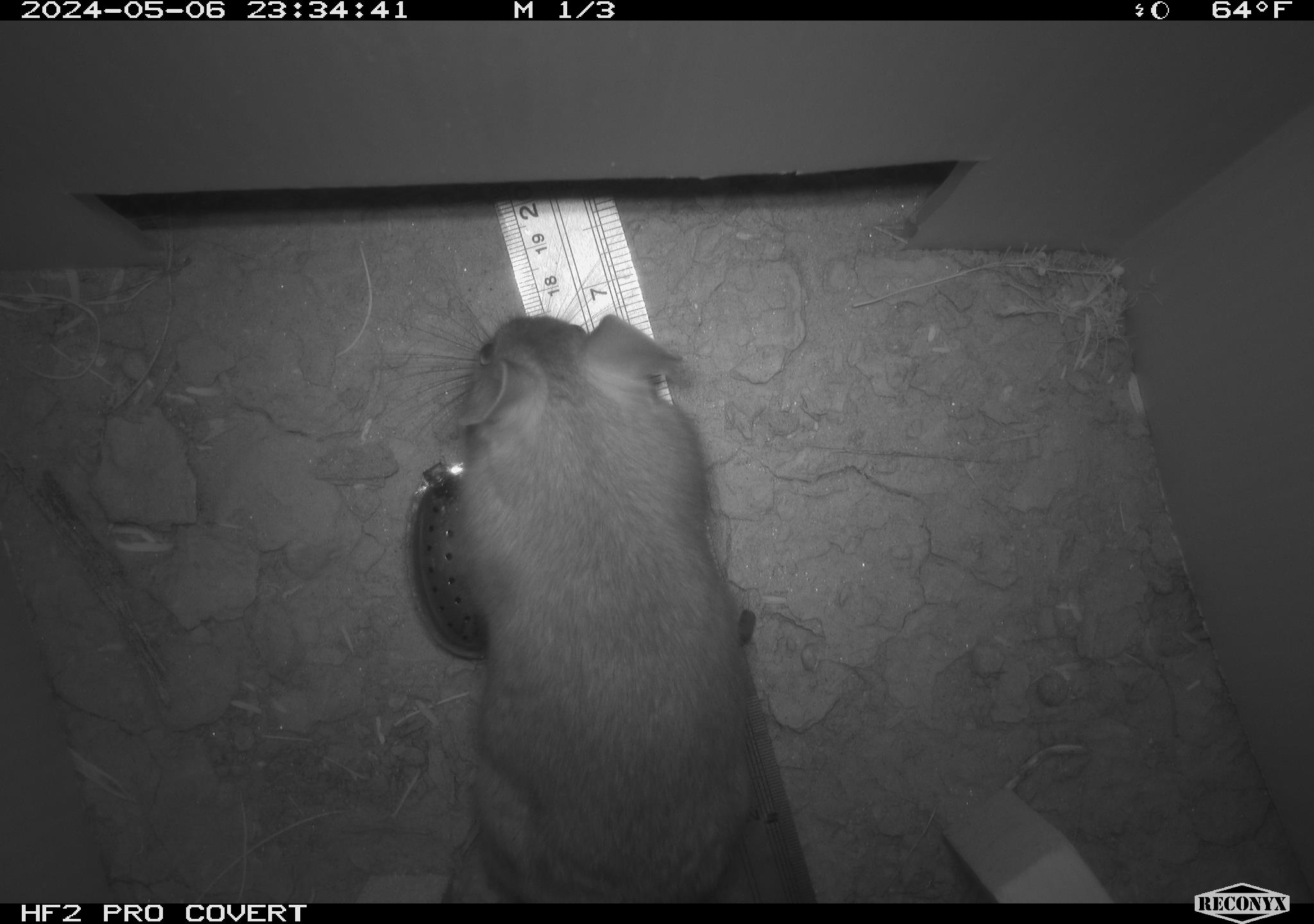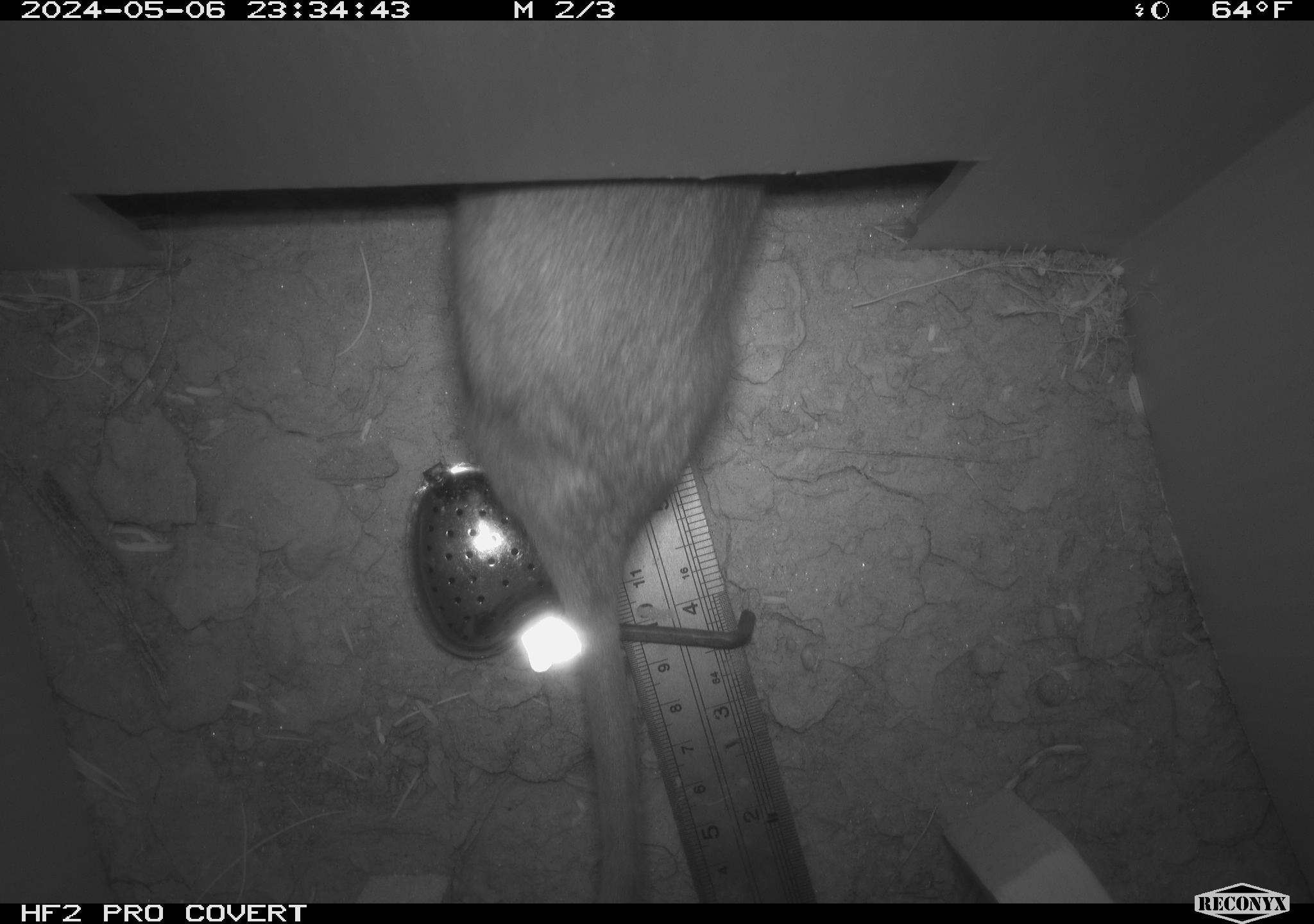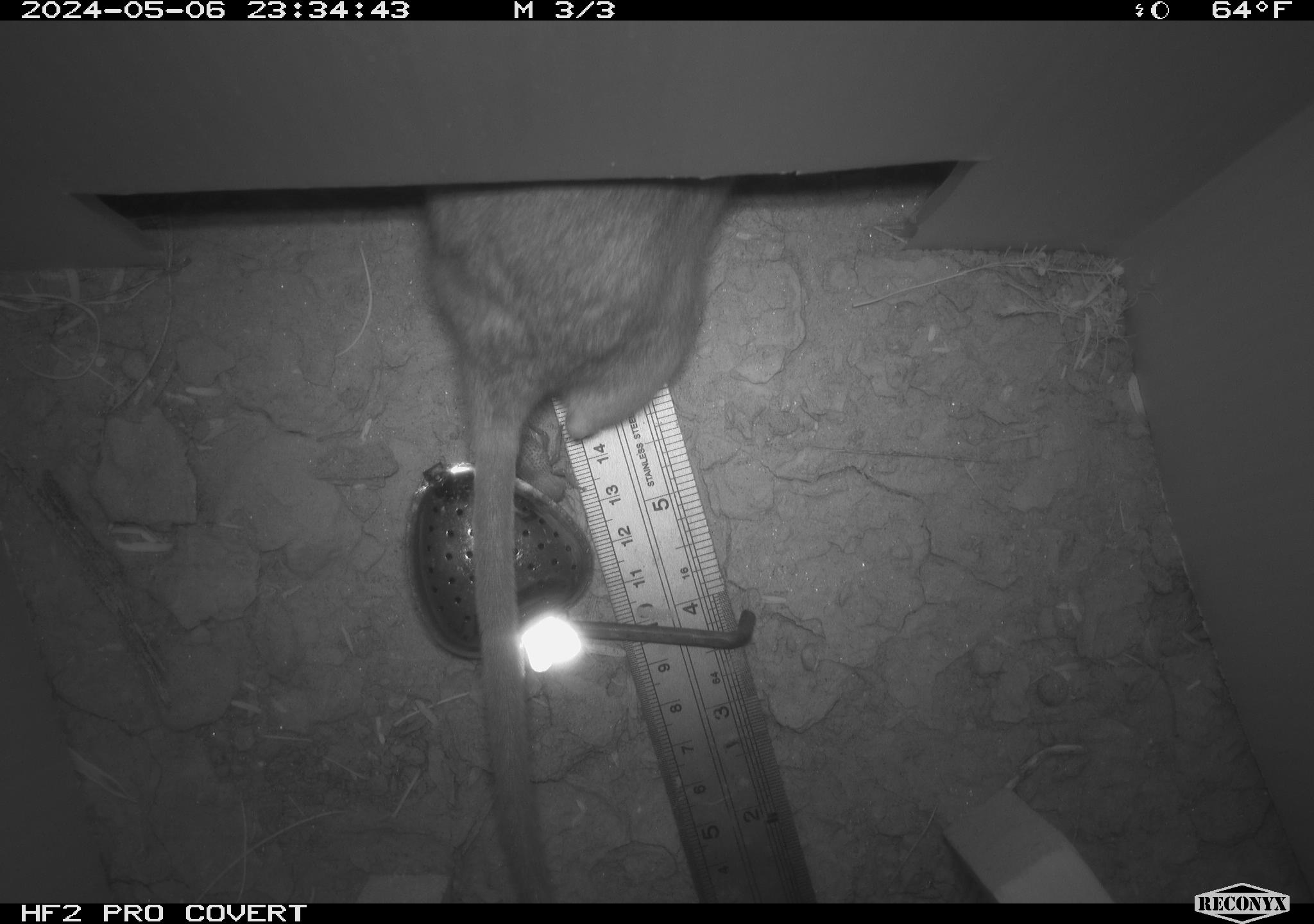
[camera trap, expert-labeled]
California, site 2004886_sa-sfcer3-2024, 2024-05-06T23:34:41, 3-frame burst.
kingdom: Animalia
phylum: Chordata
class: Mammalia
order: Rodentia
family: Cricetidae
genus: Neotoma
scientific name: Neotoma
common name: pack rat or woodrat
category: neotoma species